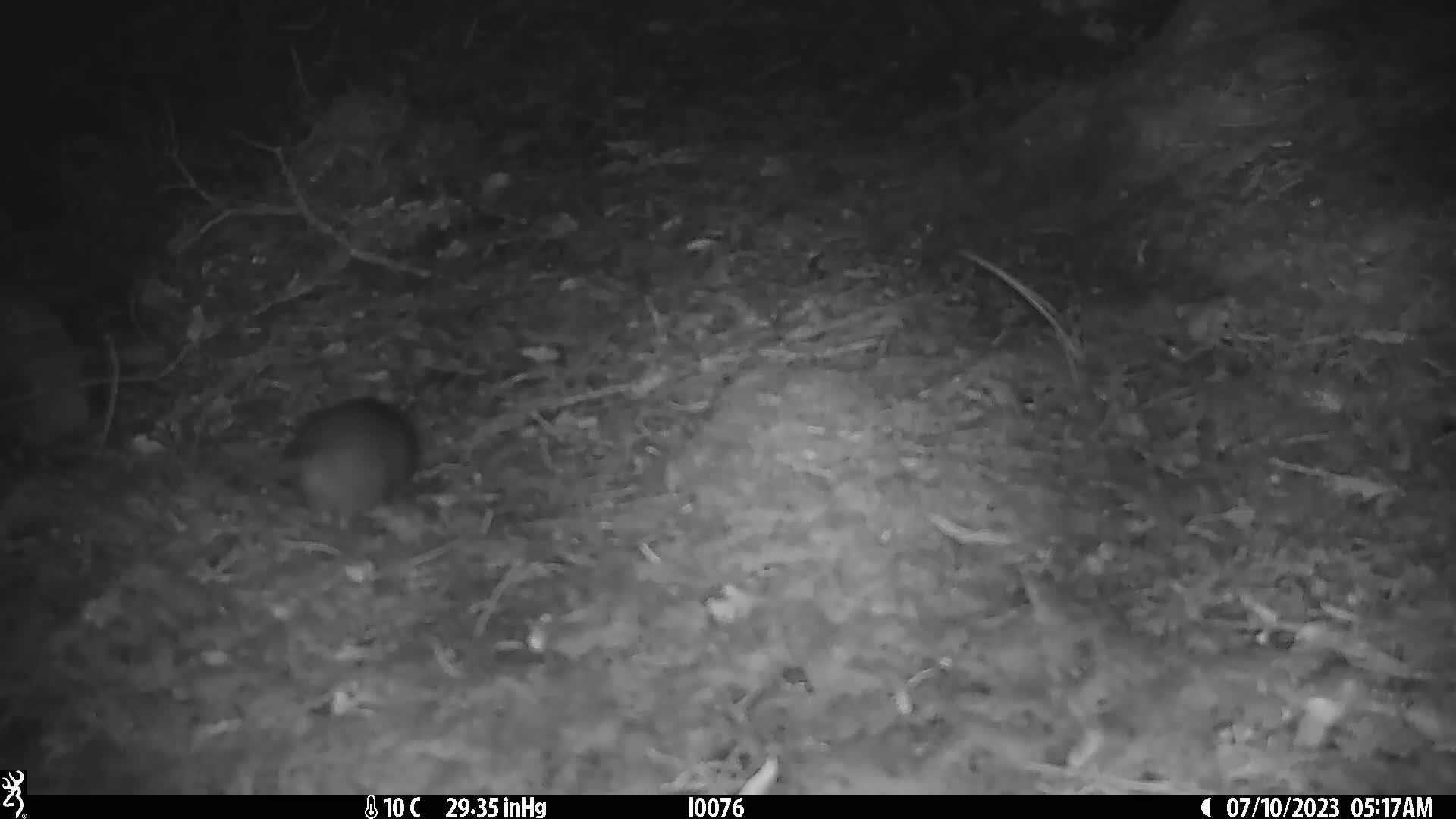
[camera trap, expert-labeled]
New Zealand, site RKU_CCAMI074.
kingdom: Animalia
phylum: Chordata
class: Mammalia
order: Rodentia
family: Muridae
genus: Rattus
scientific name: Rattus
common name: rat